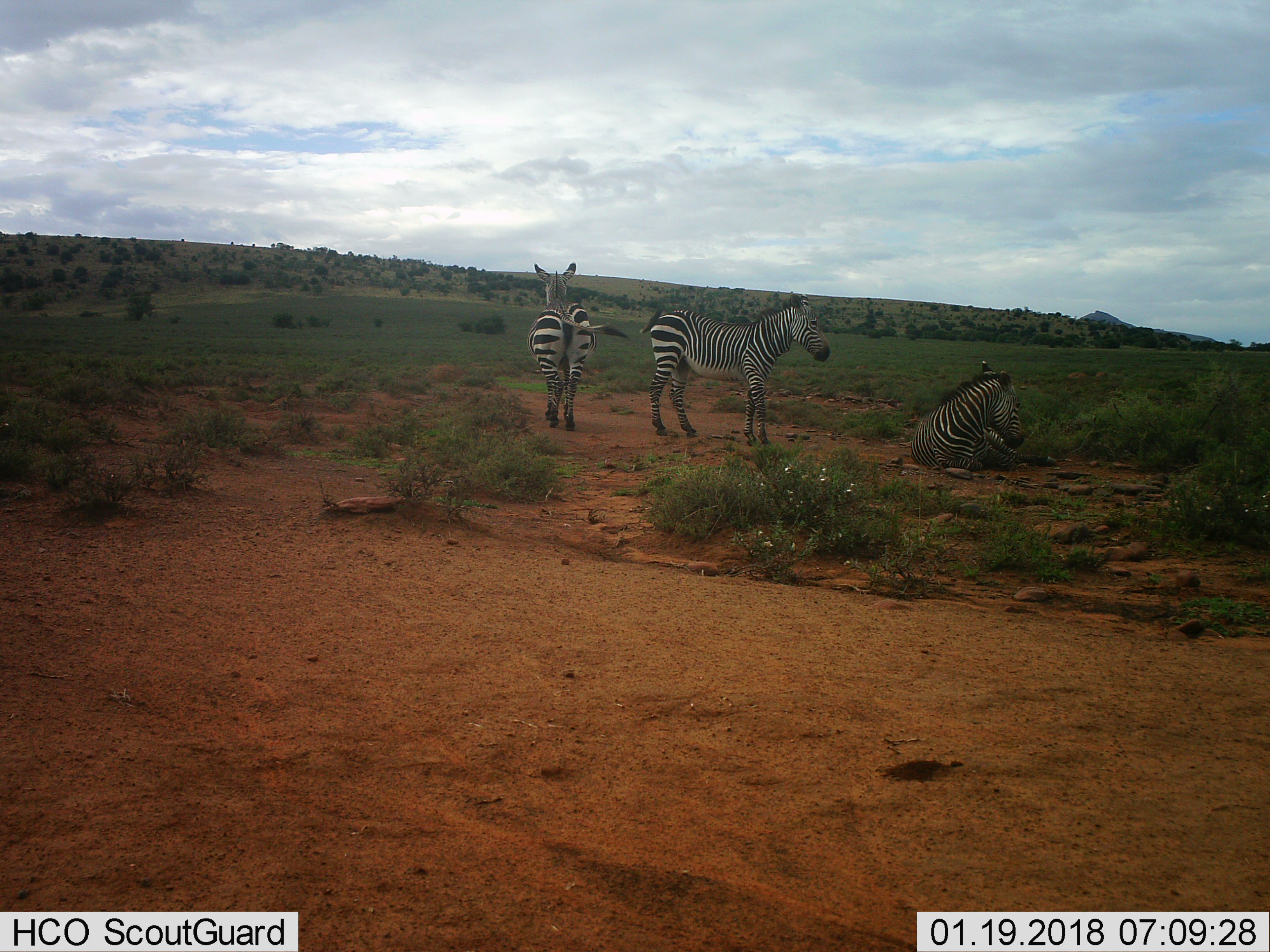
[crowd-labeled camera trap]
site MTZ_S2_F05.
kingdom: Animalia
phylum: Chordata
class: Mammalia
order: Perissodactyla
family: Equidae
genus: Equus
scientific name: Equus zebra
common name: mountain zebra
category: zebramountain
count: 3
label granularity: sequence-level